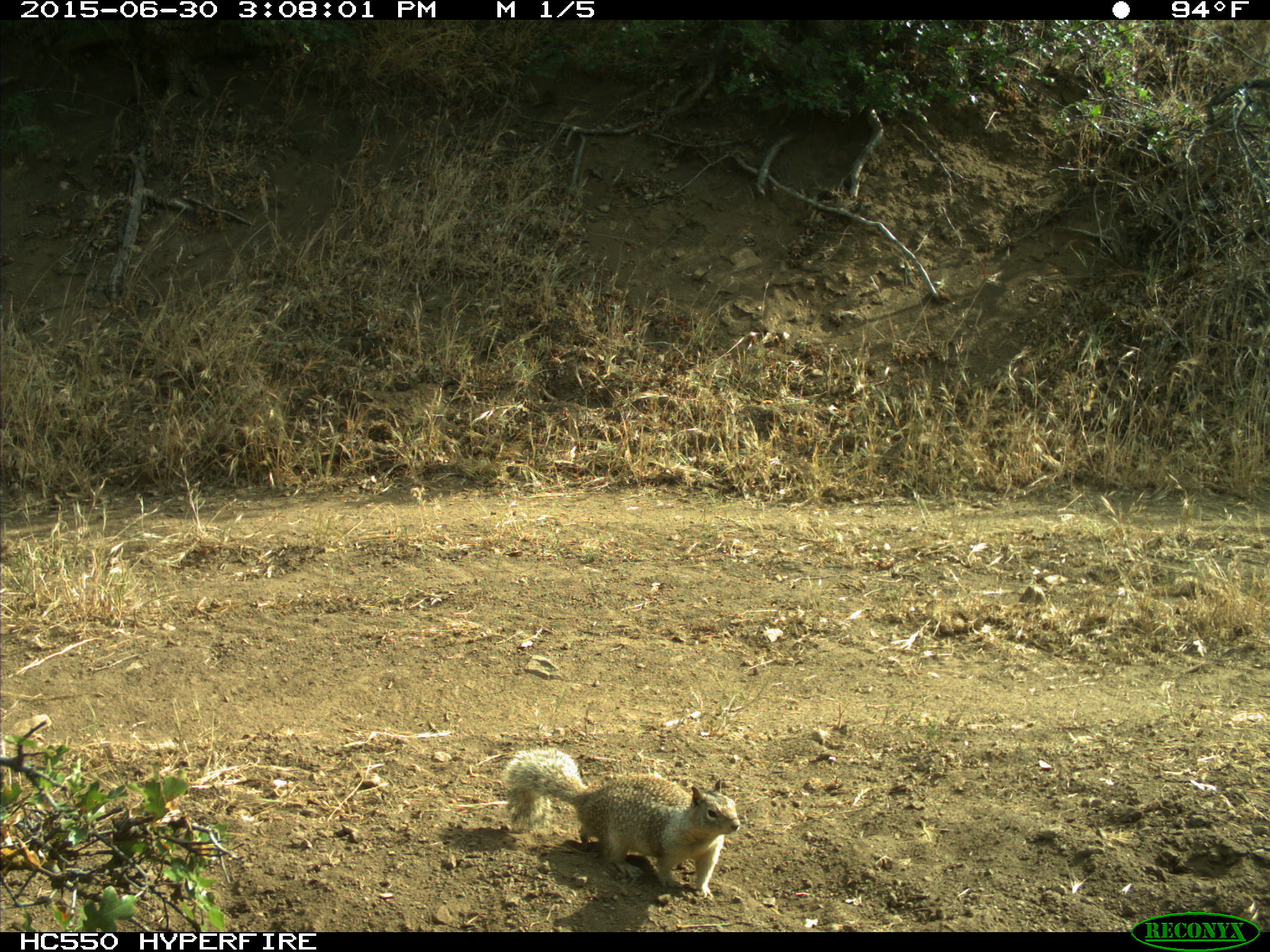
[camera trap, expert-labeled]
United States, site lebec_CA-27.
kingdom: Animalia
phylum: Chordata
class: Mammalia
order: Rodentia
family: Sciuridae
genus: Otospermophilus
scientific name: Otospermophilus beecheyi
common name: california ground squirrel